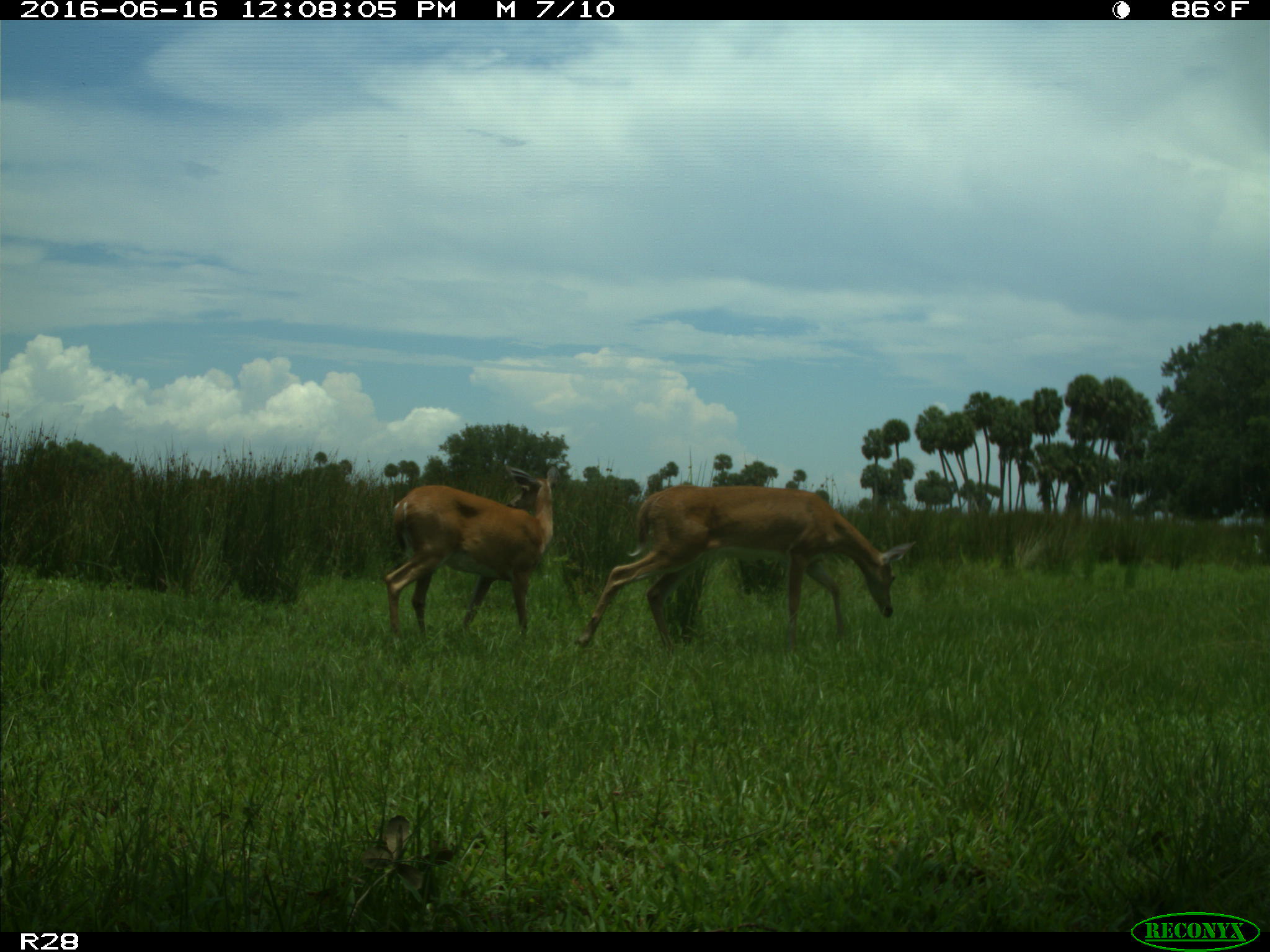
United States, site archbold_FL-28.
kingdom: Animalia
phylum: Chordata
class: Mammalia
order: Artiodactyla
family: Cervidae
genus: Odocoileus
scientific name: Odocoileus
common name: deer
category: unidentified deer